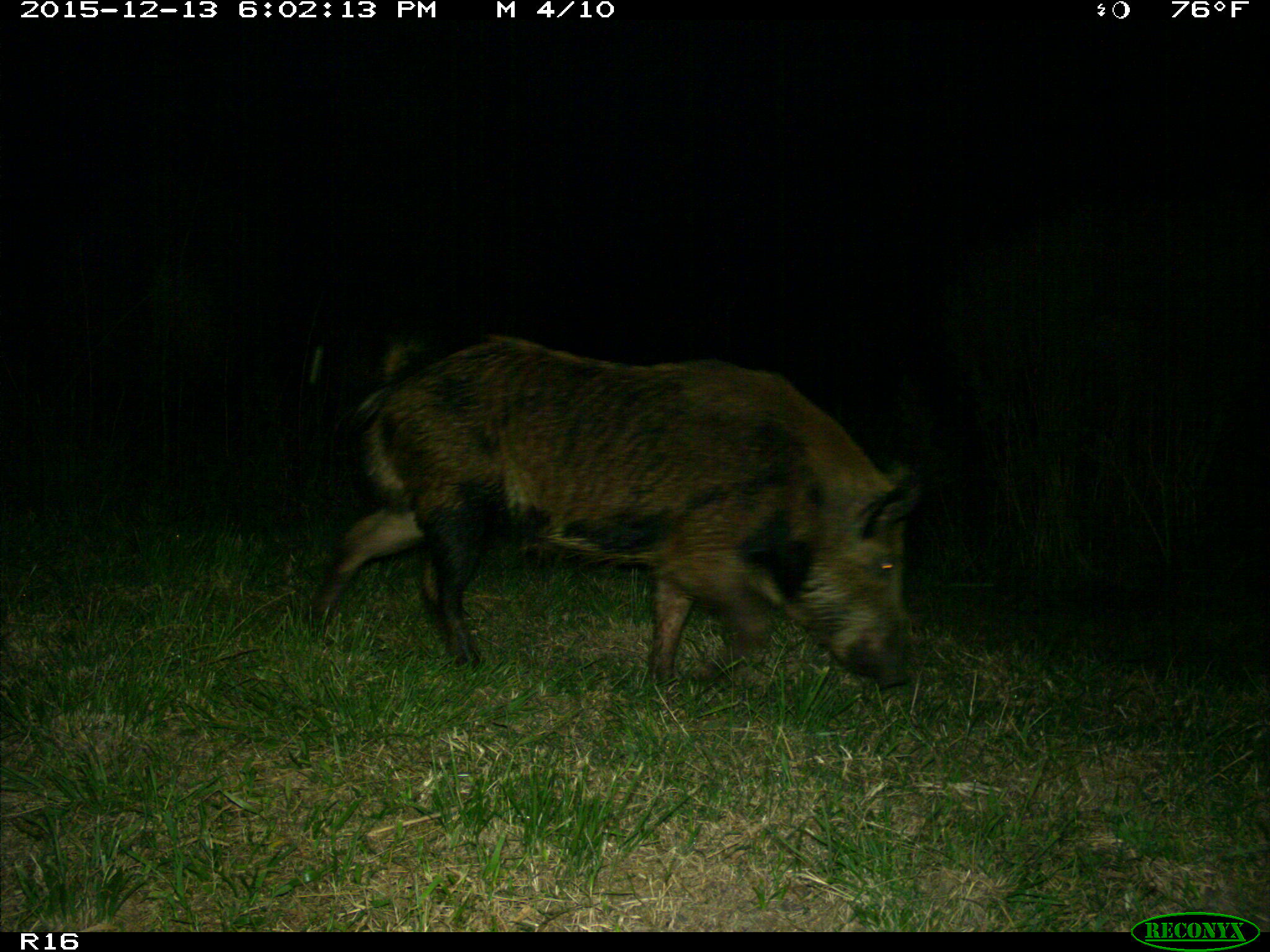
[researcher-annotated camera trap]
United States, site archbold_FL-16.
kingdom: Animalia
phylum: Chordata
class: Mammalia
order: Artiodactyla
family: Suidae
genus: Sus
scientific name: Sus scrofa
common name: wild boar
Sus scrofa (wild boar).